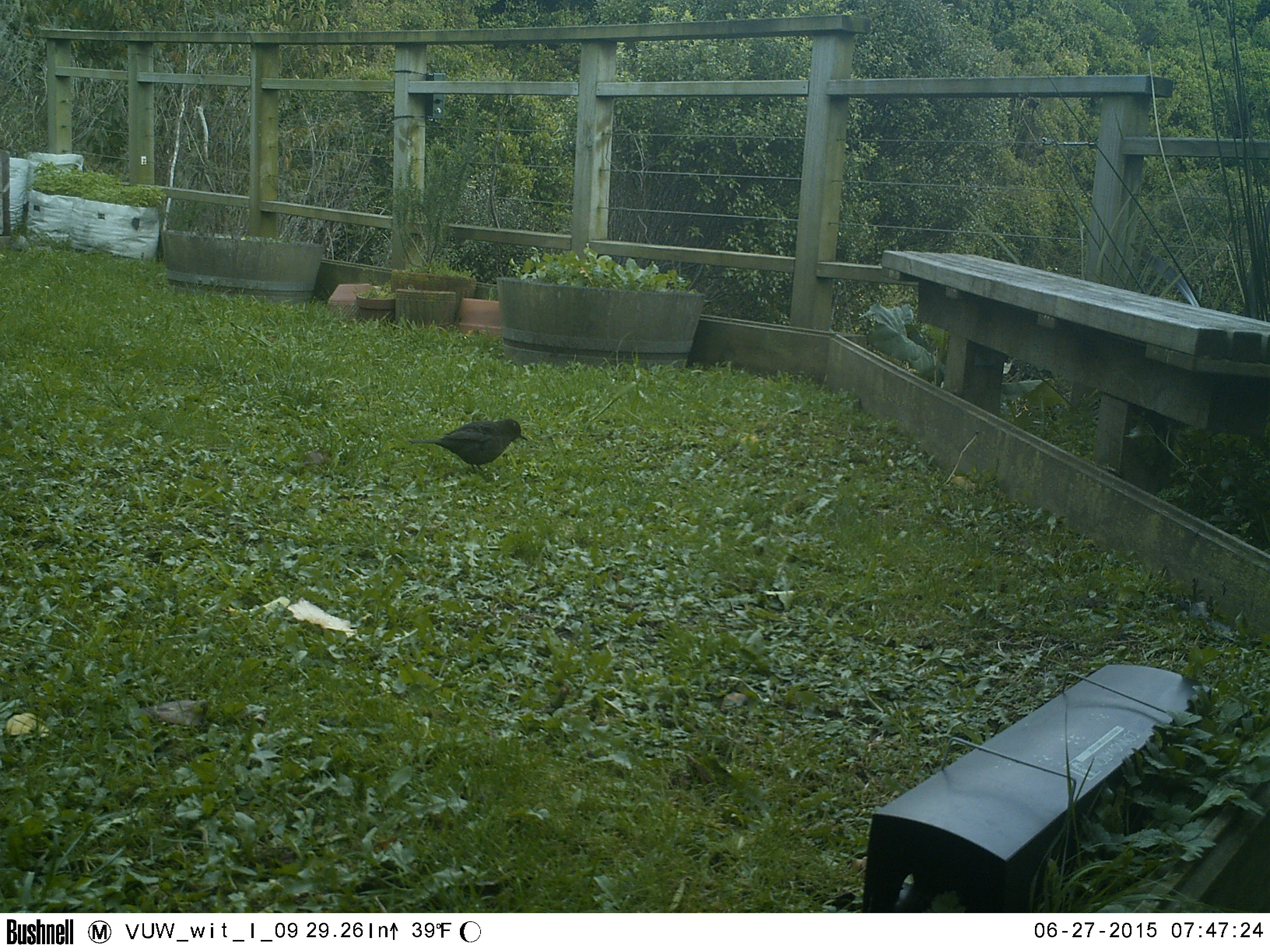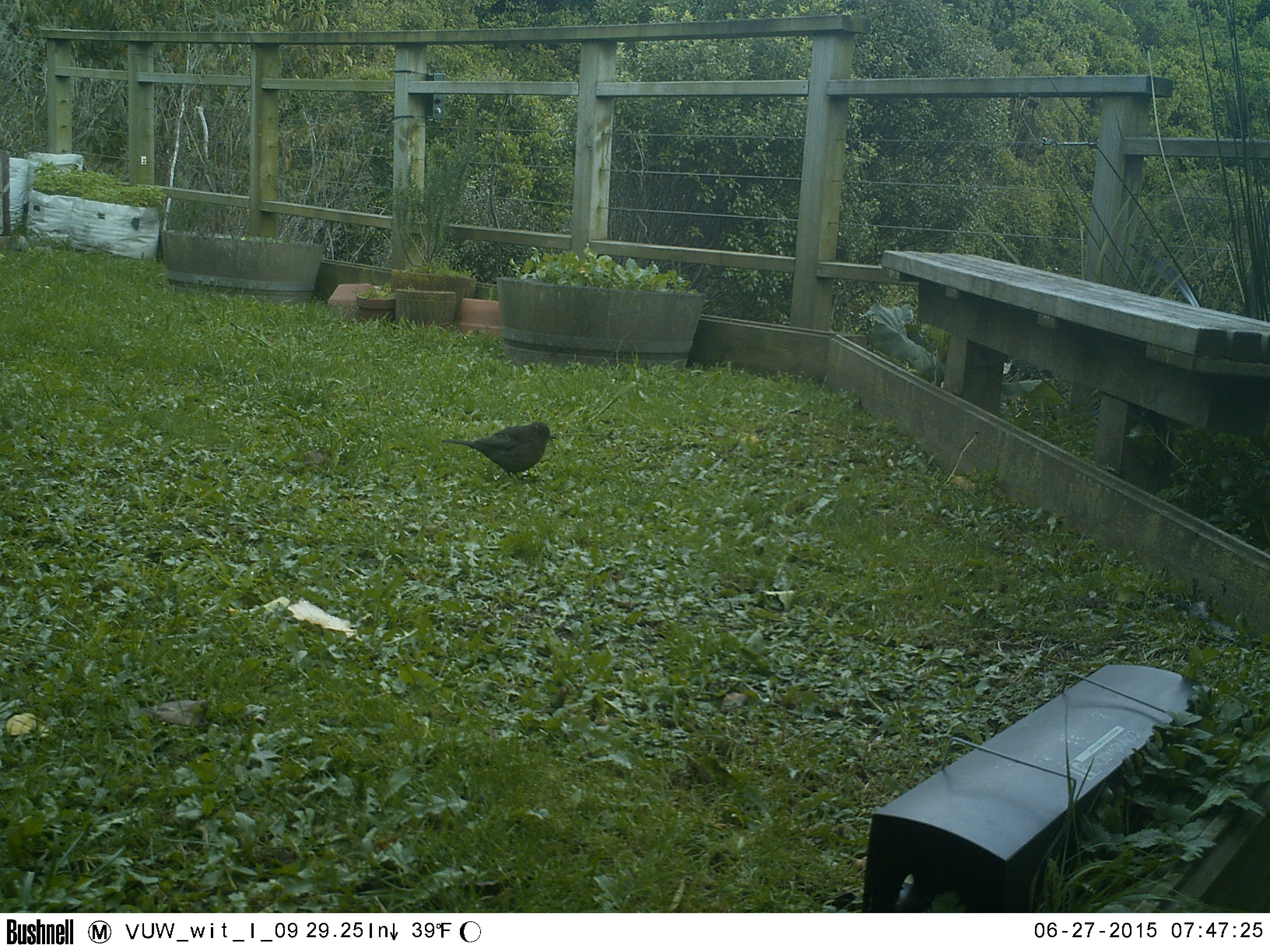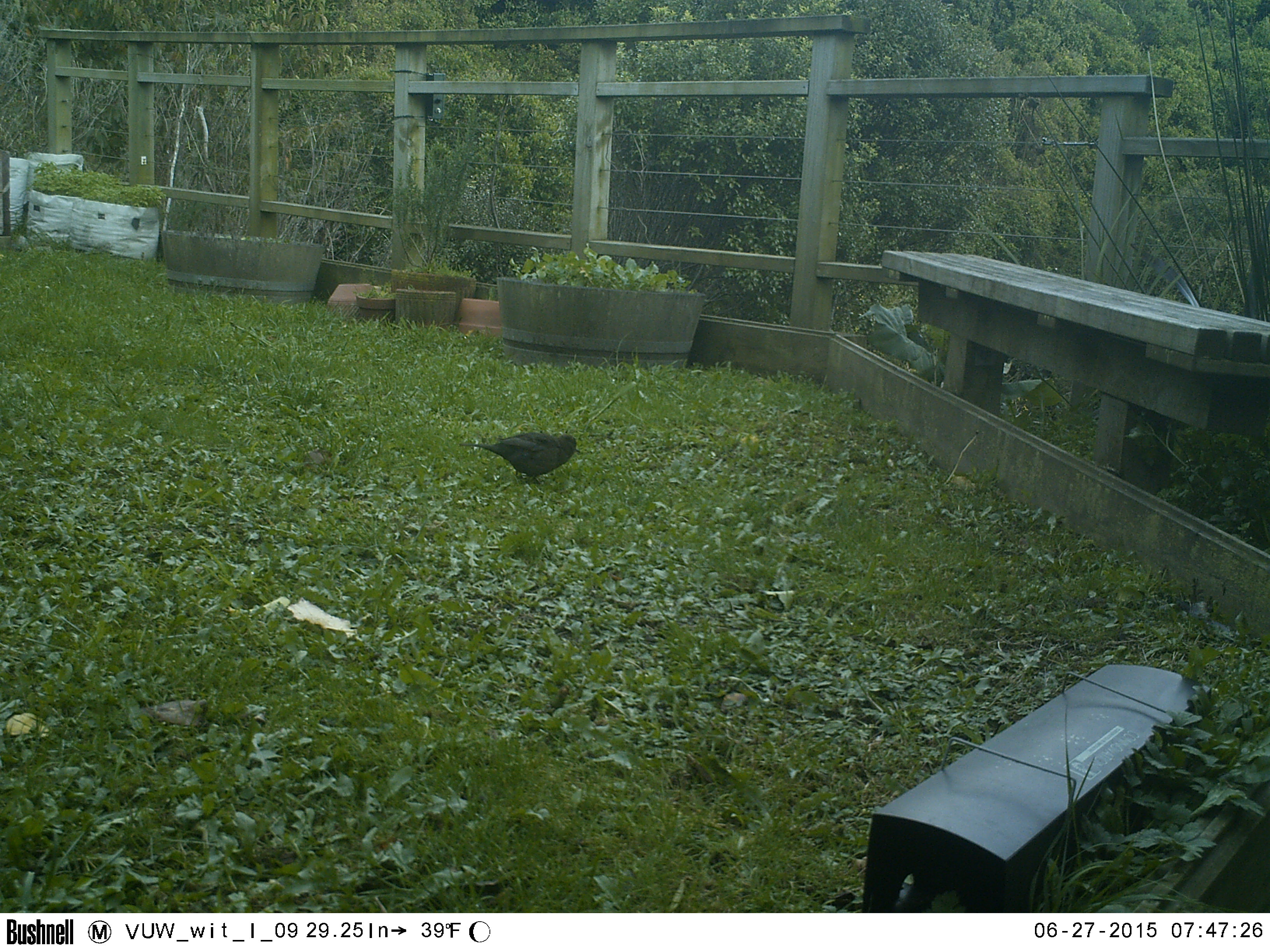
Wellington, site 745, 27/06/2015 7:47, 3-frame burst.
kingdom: Animalia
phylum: Chordata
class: Aves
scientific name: Aves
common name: bird